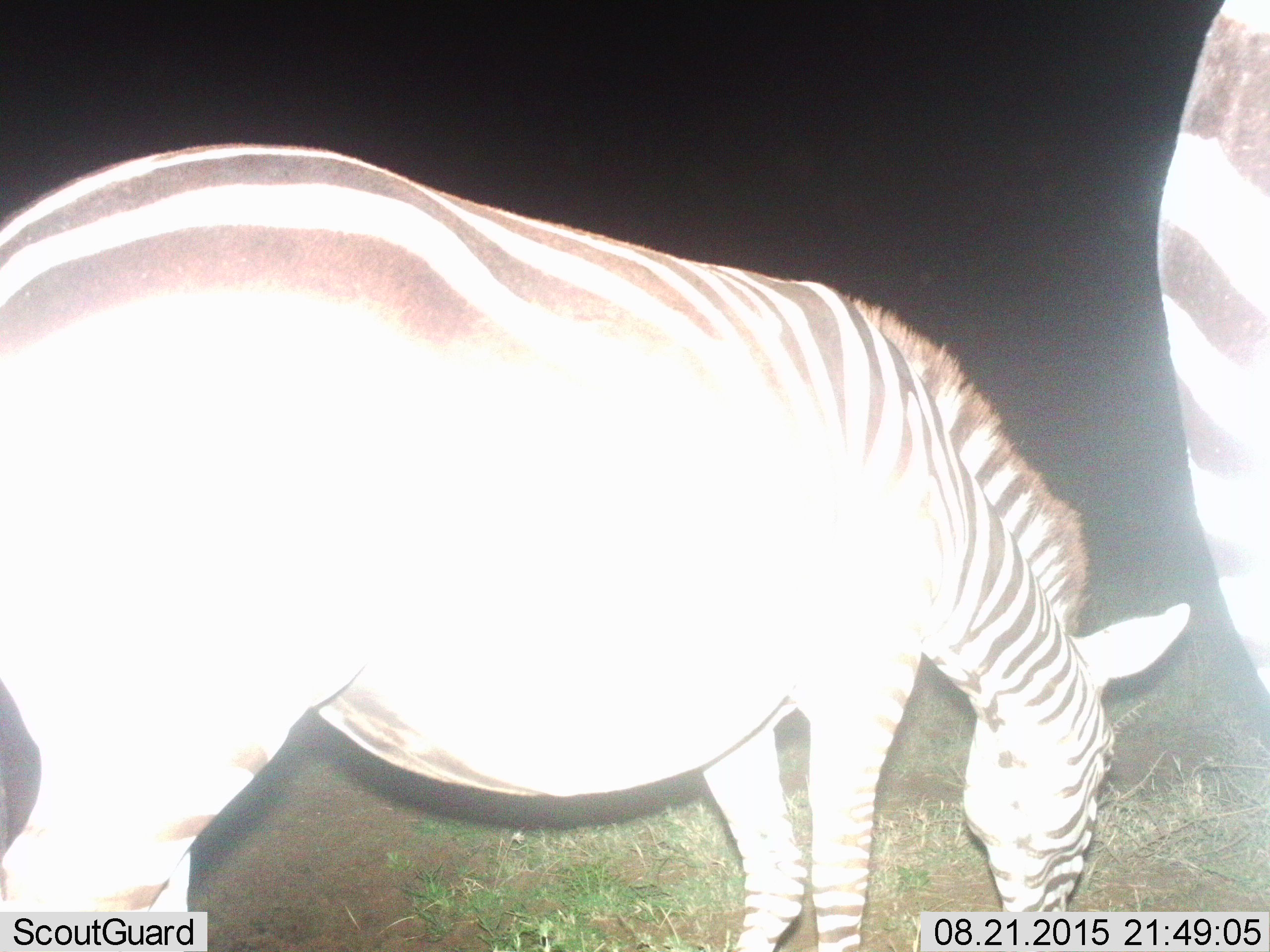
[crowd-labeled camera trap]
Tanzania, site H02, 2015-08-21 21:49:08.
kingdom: Animalia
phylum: Chordata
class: Mammalia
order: Perissodactyla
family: Equidae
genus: Equus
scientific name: Equus quagga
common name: plains zebra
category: zebra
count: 2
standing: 56%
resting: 0%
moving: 0%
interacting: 0%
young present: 0%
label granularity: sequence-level